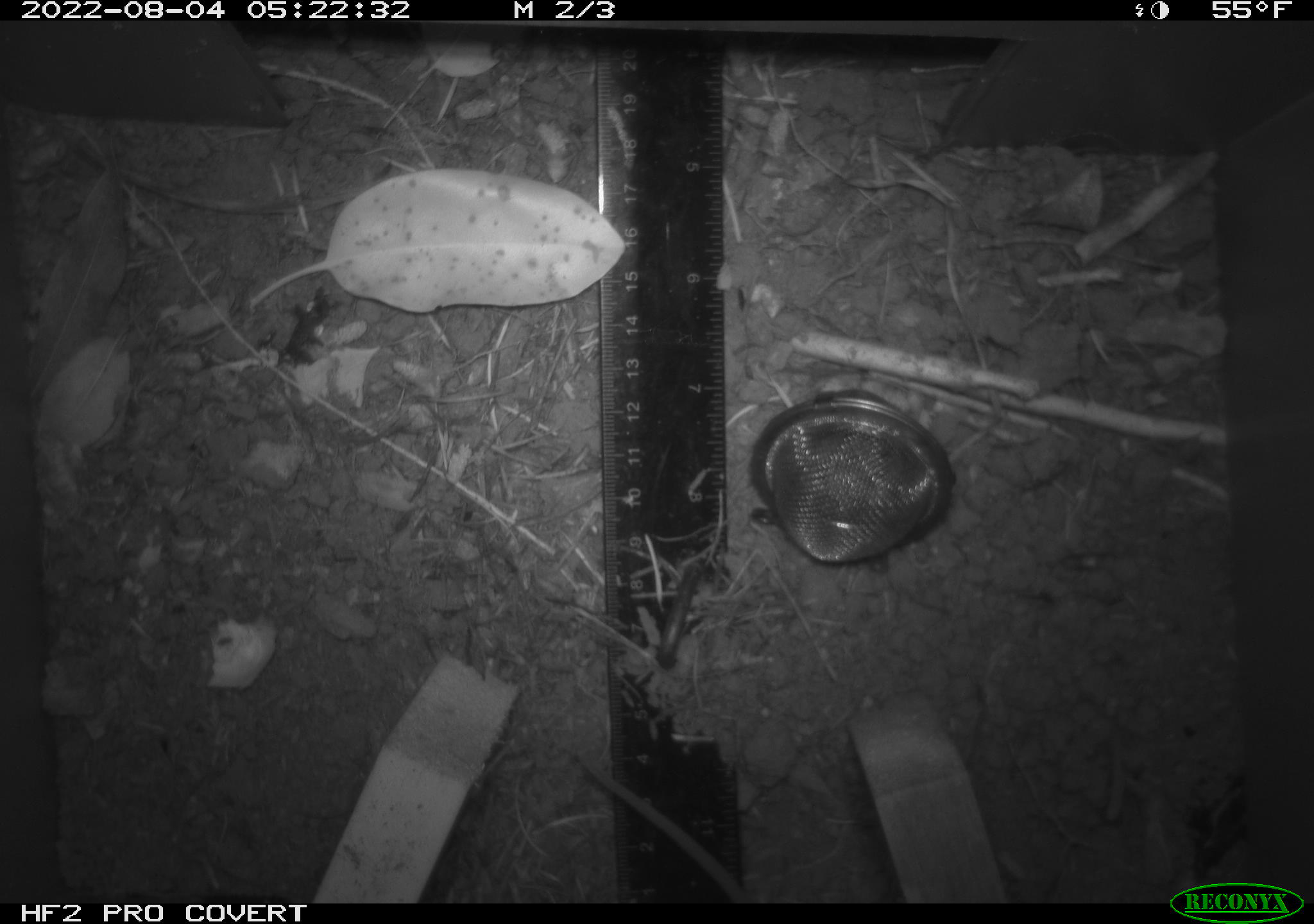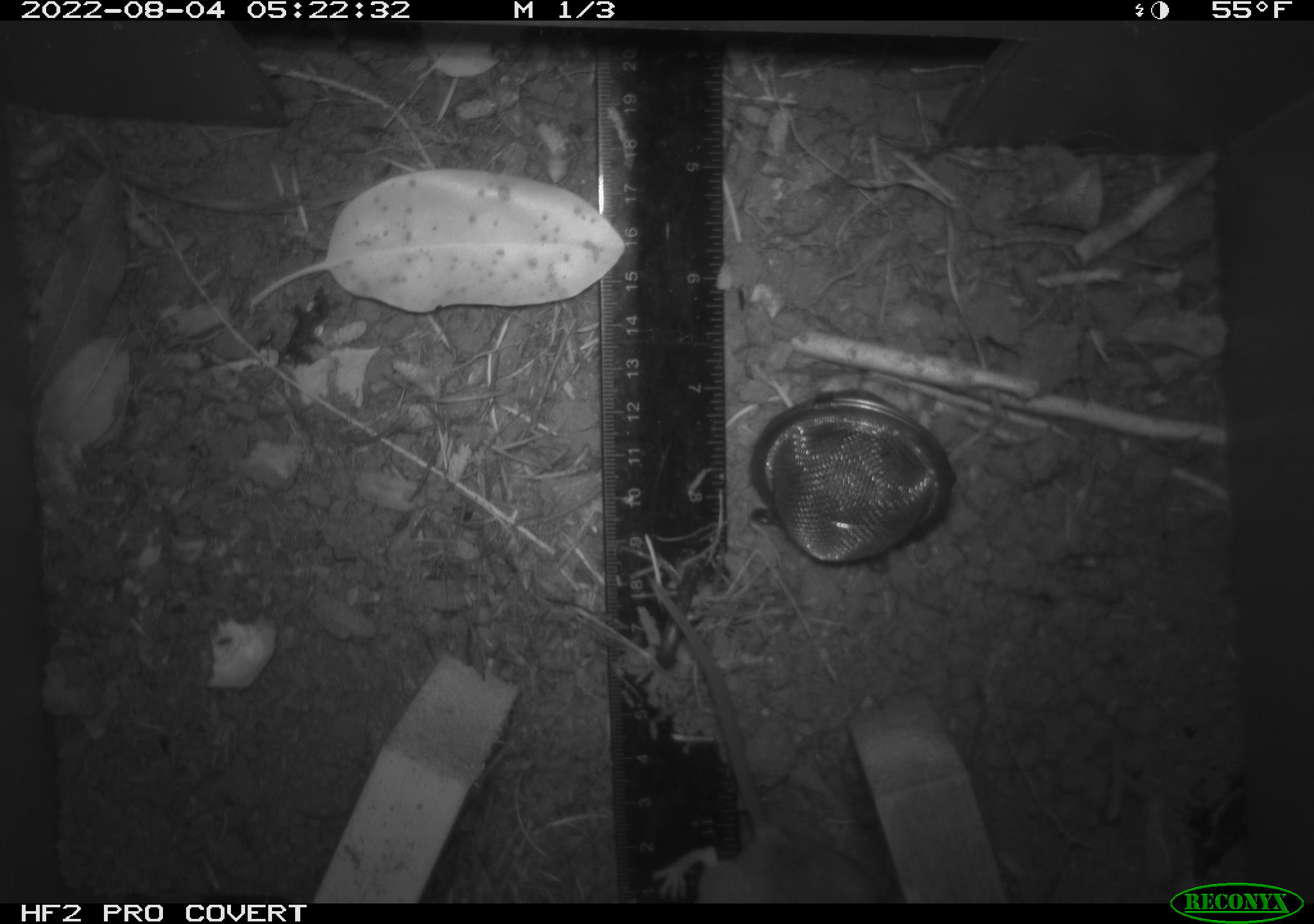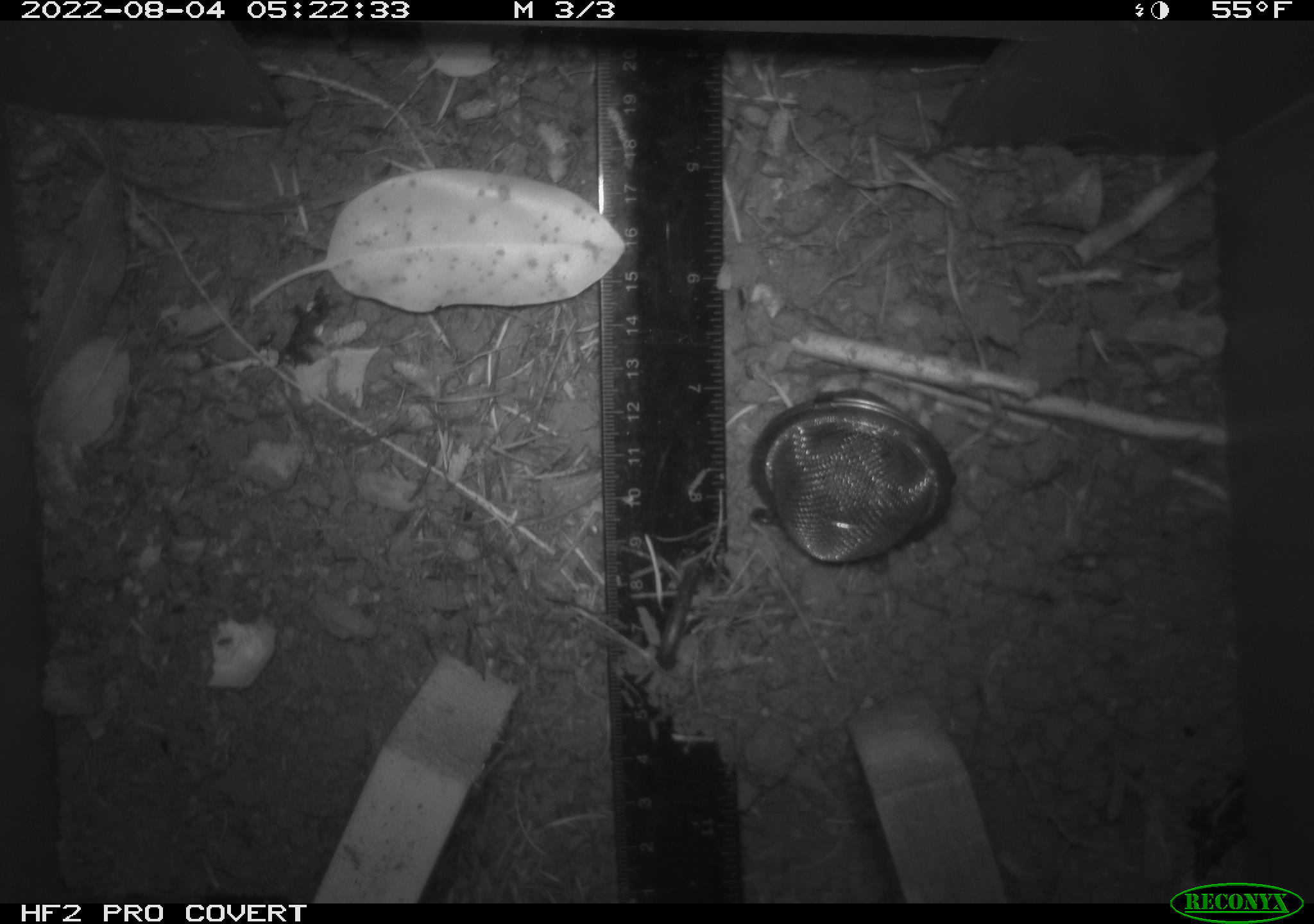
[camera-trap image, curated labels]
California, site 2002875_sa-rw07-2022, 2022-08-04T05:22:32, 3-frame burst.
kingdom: Animalia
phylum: Chordata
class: Mammalia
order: Rodentia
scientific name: Rodentia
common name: mouse species